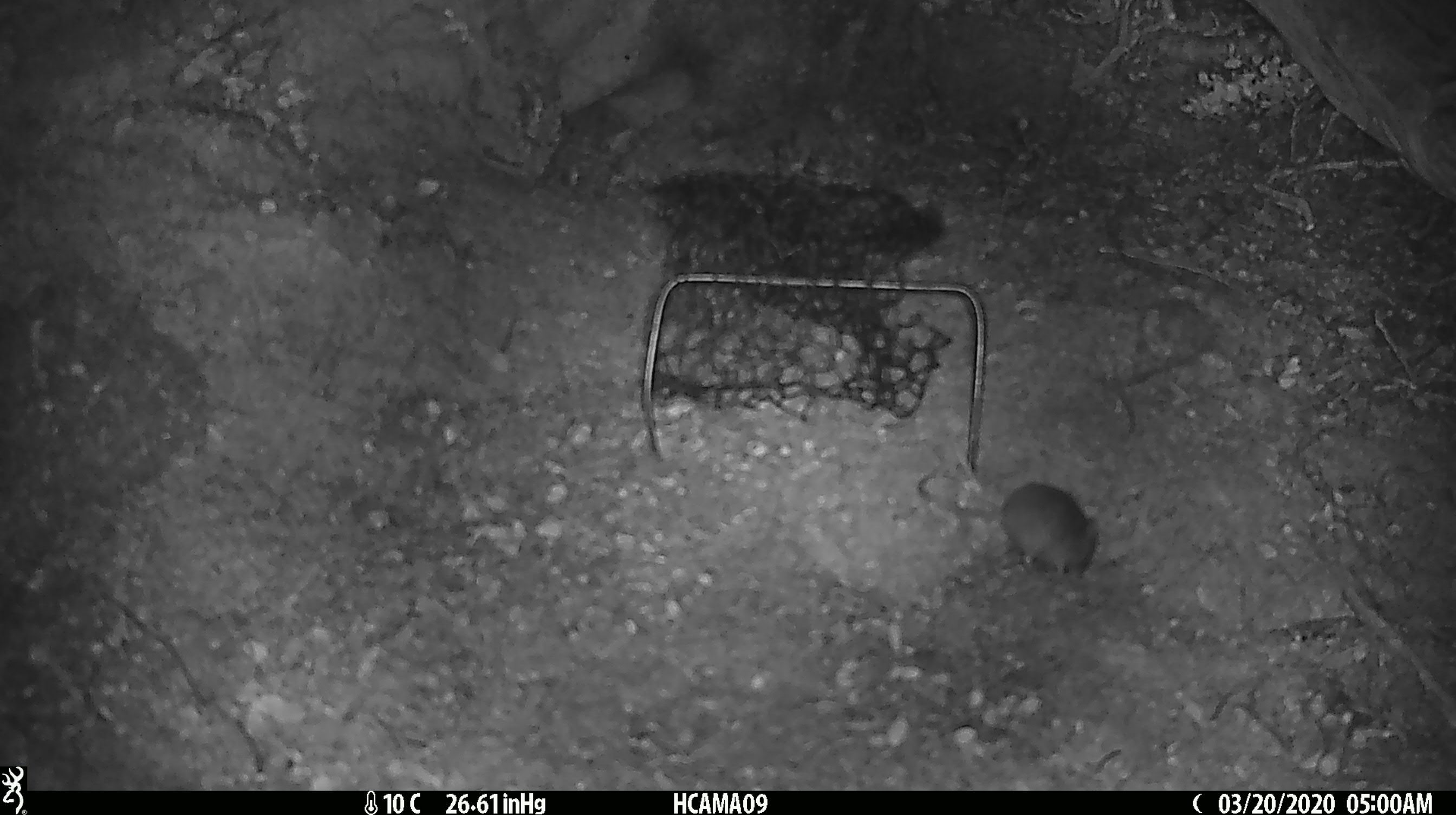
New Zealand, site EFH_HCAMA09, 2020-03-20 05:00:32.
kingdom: Animalia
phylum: Chordata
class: Mammalia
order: Rodentia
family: Muridae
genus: Mus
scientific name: Mus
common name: mouse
Mouse (Mus).